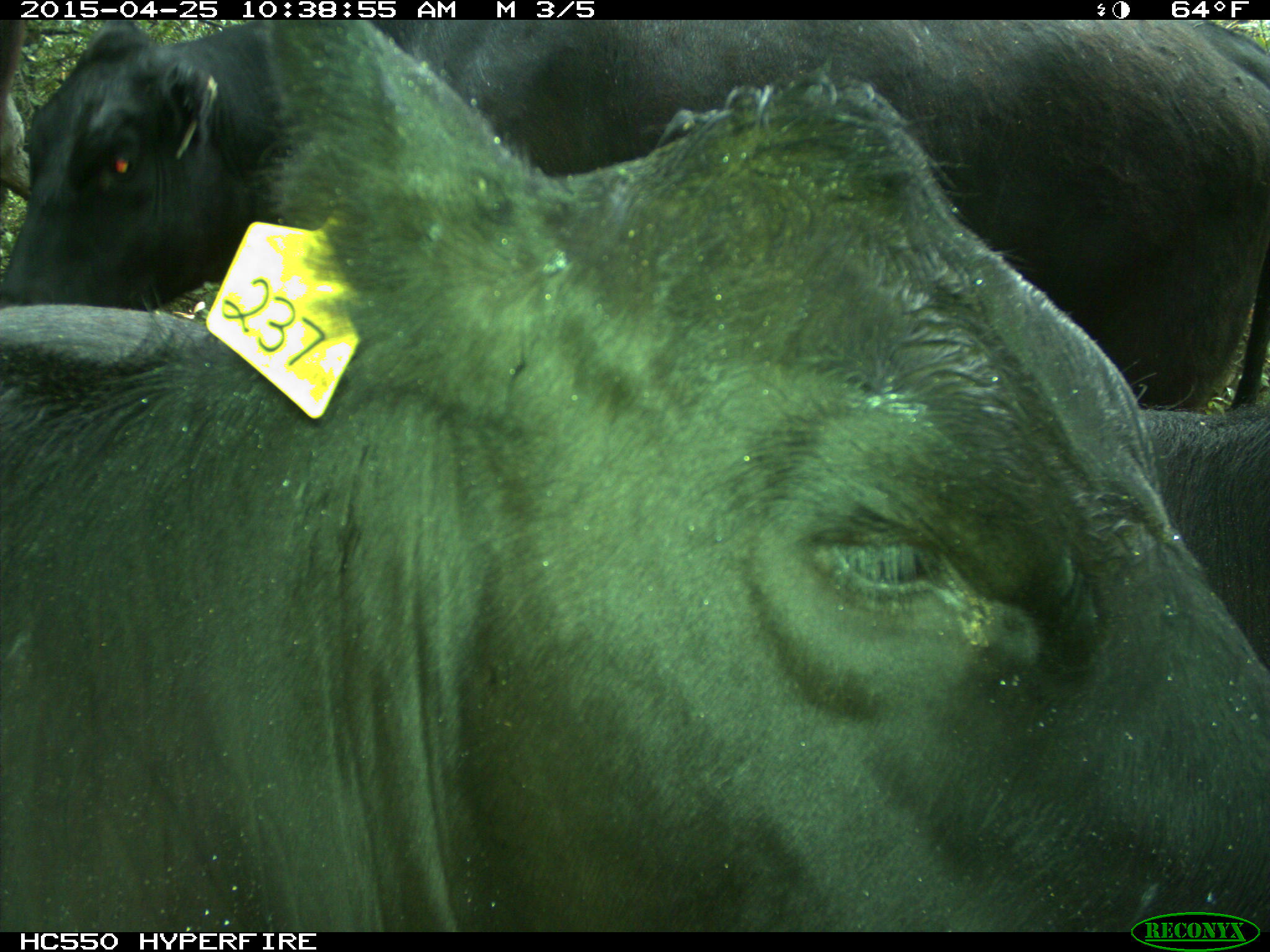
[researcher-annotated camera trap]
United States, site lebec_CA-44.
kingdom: Animalia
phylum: Chordata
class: Mammalia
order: Artiodactyla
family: Suidae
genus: Sus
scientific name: Sus scrofa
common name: wild boar